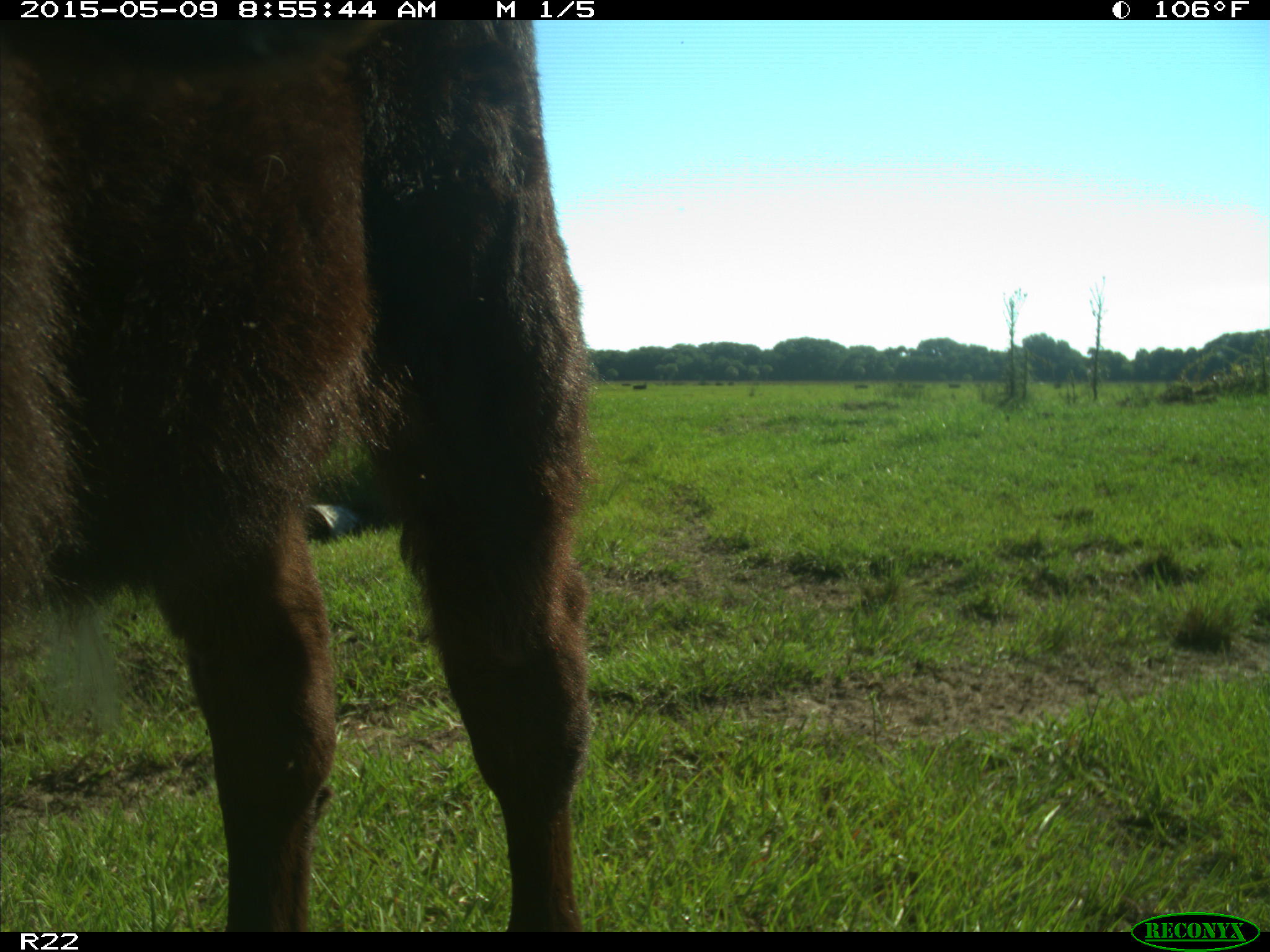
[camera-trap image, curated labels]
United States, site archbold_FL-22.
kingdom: Animalia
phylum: Chordata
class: Mammalia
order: Artiodactyla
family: Bovidae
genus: Bos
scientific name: Bos taurus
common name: domestic cow